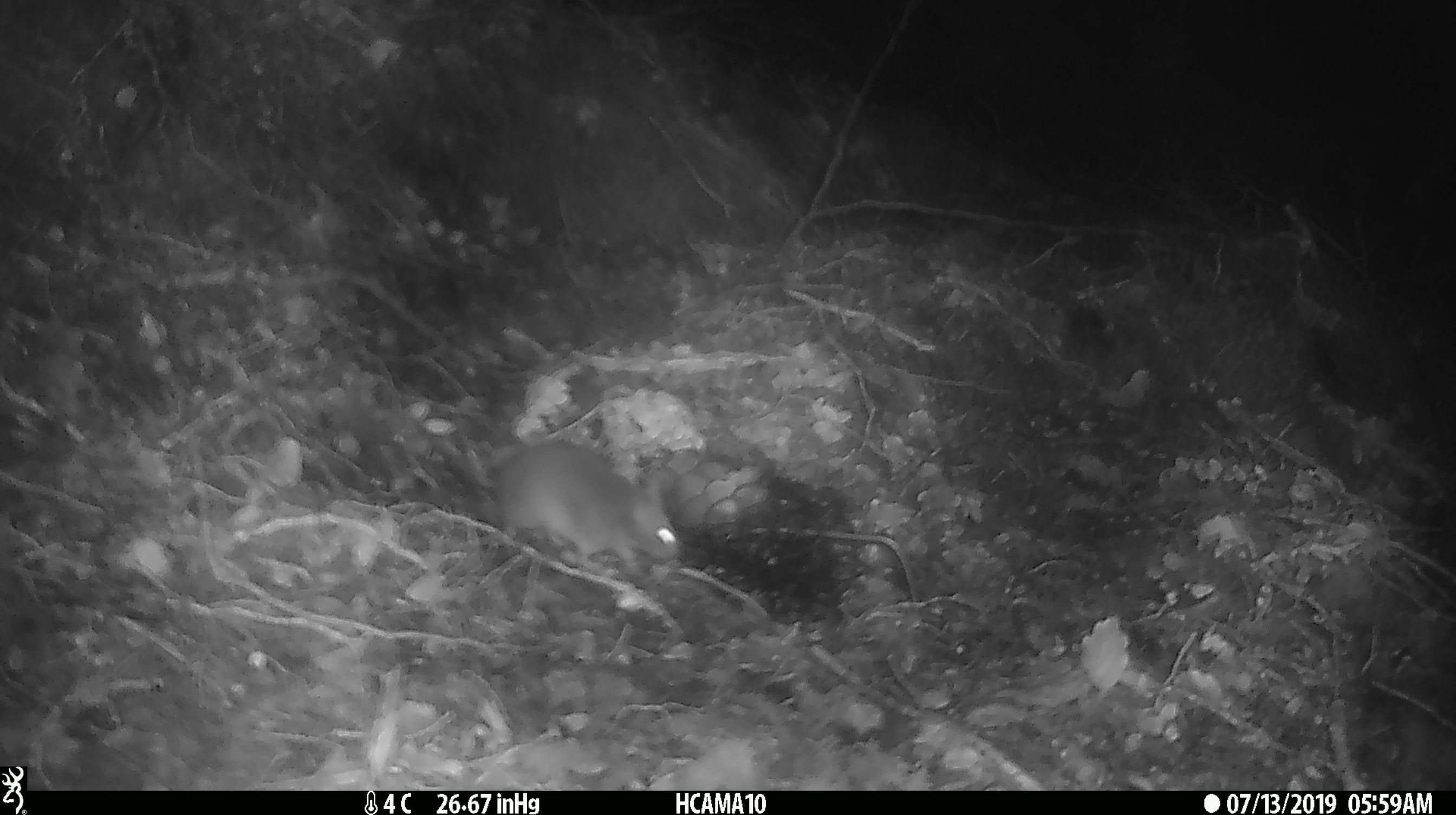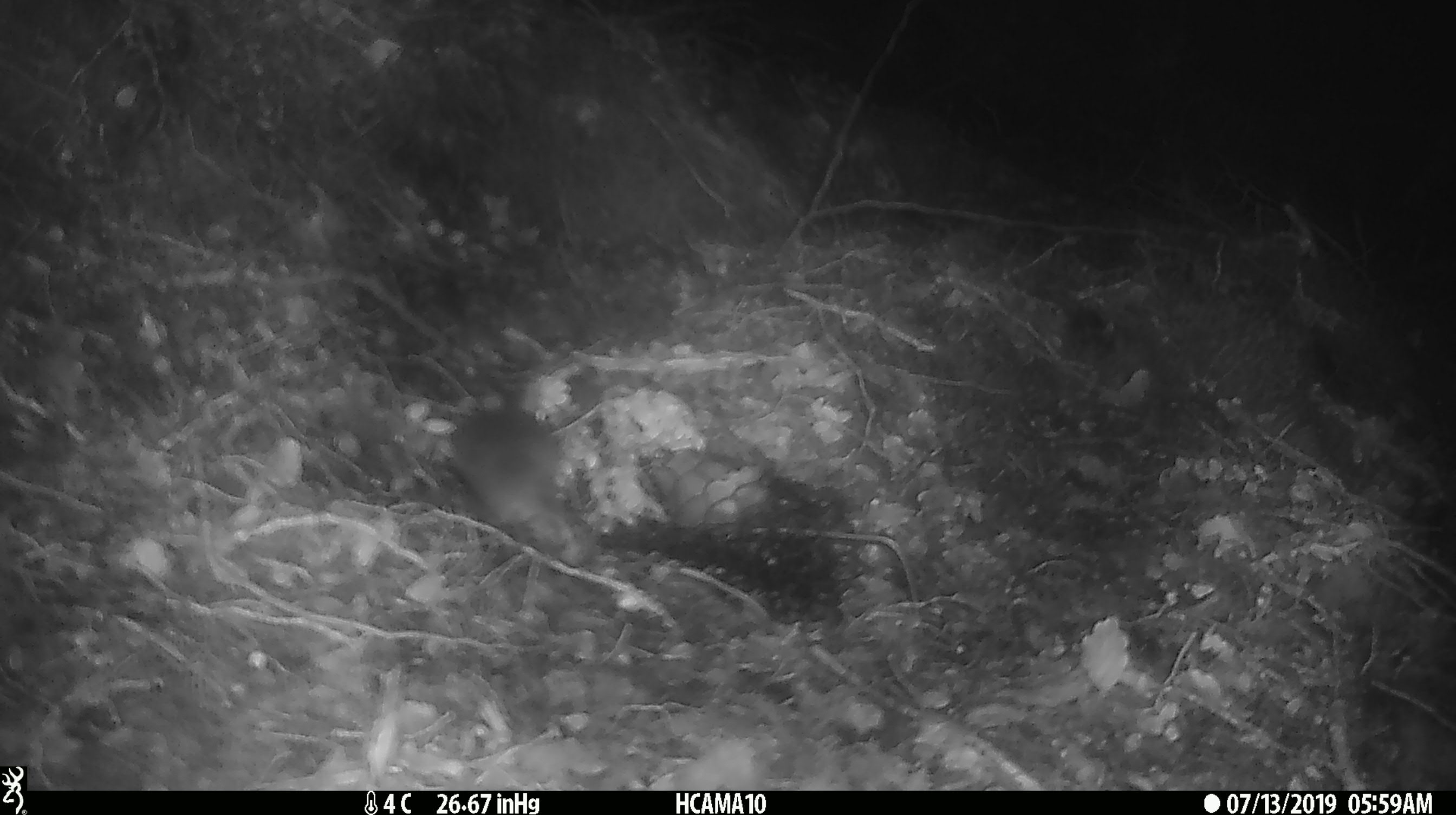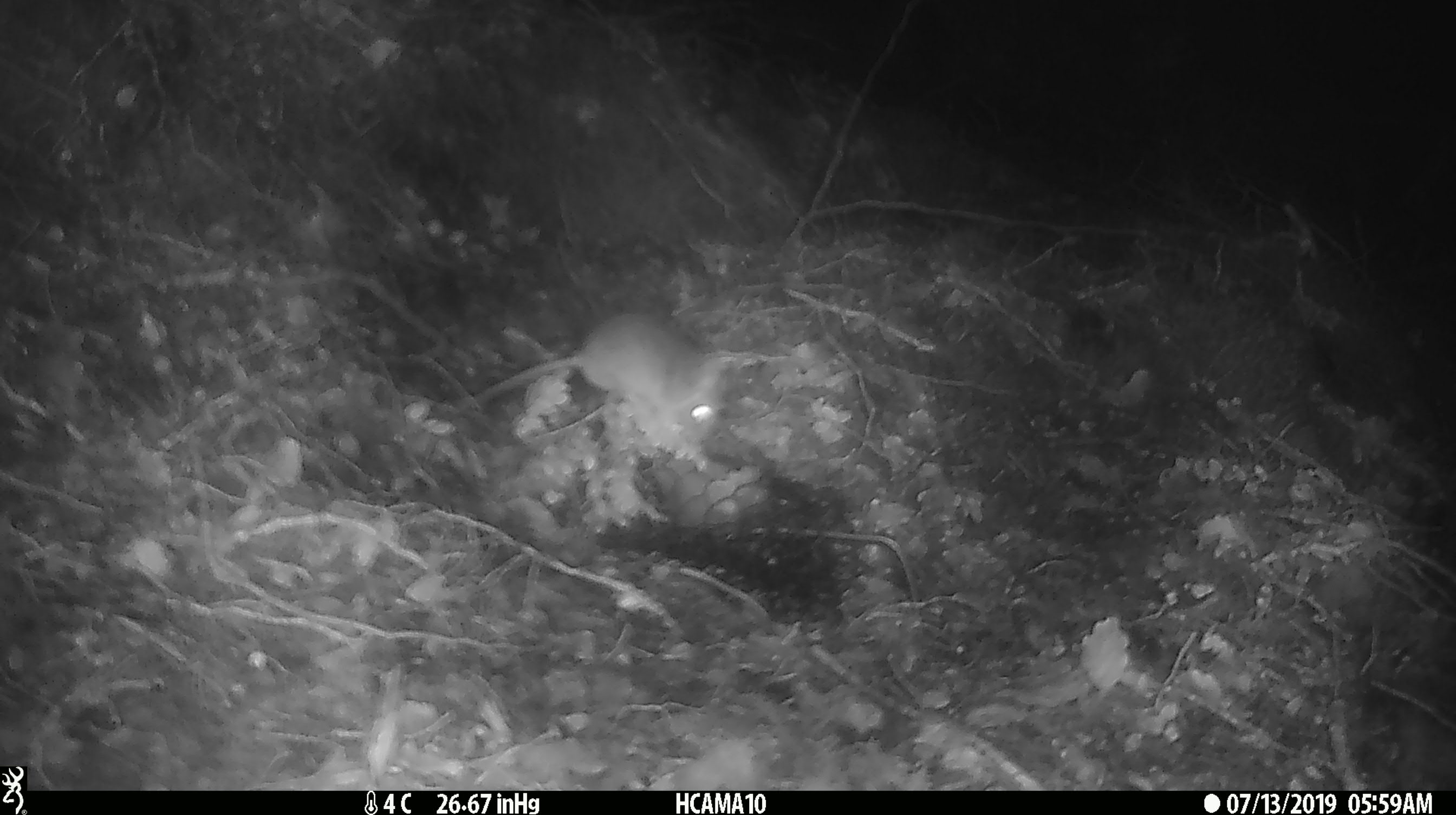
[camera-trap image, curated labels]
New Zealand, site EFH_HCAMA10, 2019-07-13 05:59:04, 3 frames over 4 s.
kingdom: Animalia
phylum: Chordata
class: Mammalia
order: Rodentia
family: Muridae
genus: Mus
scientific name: Mus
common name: mouse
Mouse (Mus).